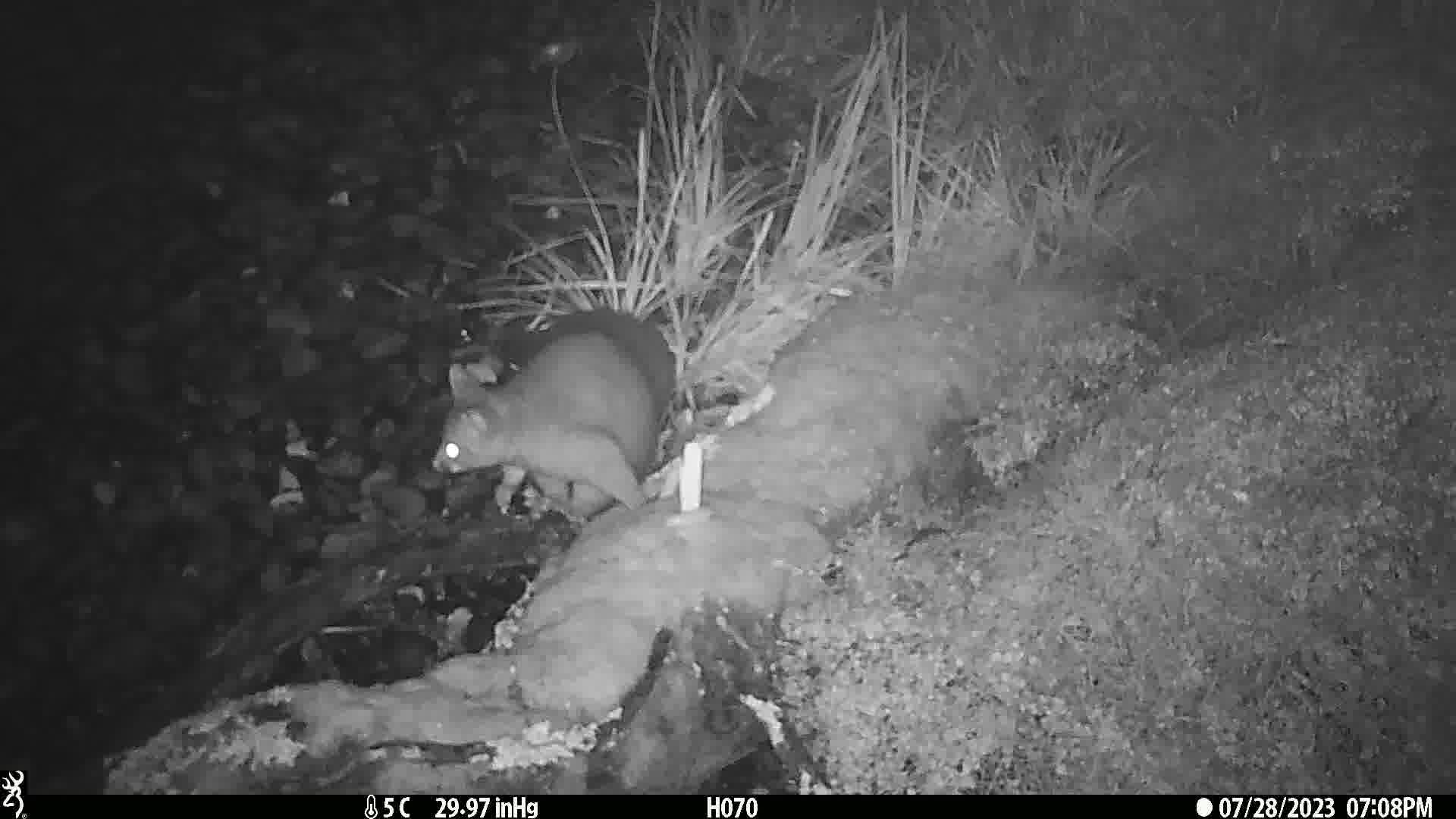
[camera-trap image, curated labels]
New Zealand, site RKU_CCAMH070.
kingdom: Animalia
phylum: Chordata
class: Mammalia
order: Diprotodontia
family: Phalangeridae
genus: Trichosurus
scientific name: Trichosurus vulpecula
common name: common brushtail possum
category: possum